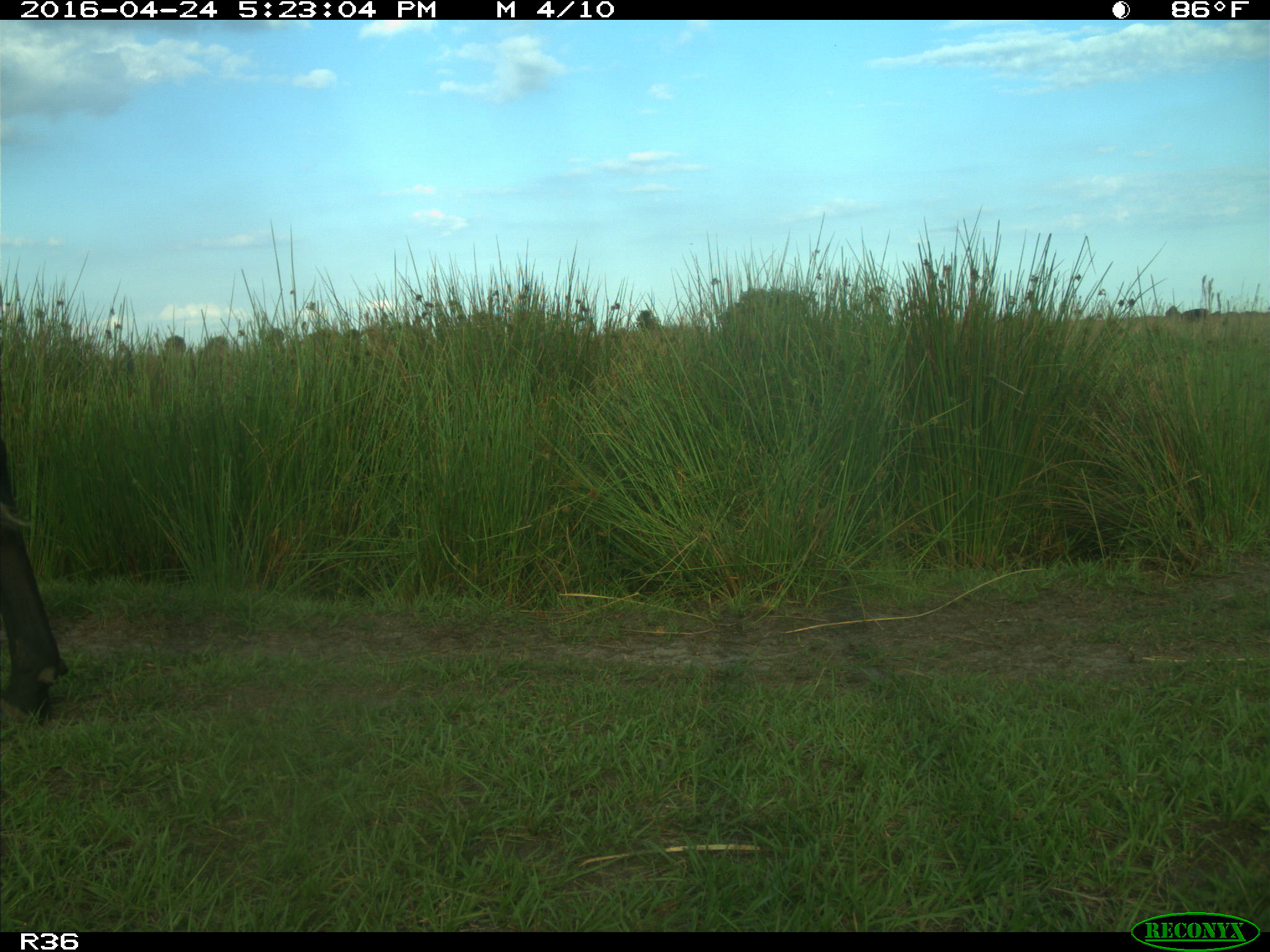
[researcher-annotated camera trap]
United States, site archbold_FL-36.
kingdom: Animalia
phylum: Chordata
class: Mammalia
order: Artiodactyla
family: Bovidae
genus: Bos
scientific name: Bos taurus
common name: domestic cow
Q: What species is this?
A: Bos taurus (domestic cow).